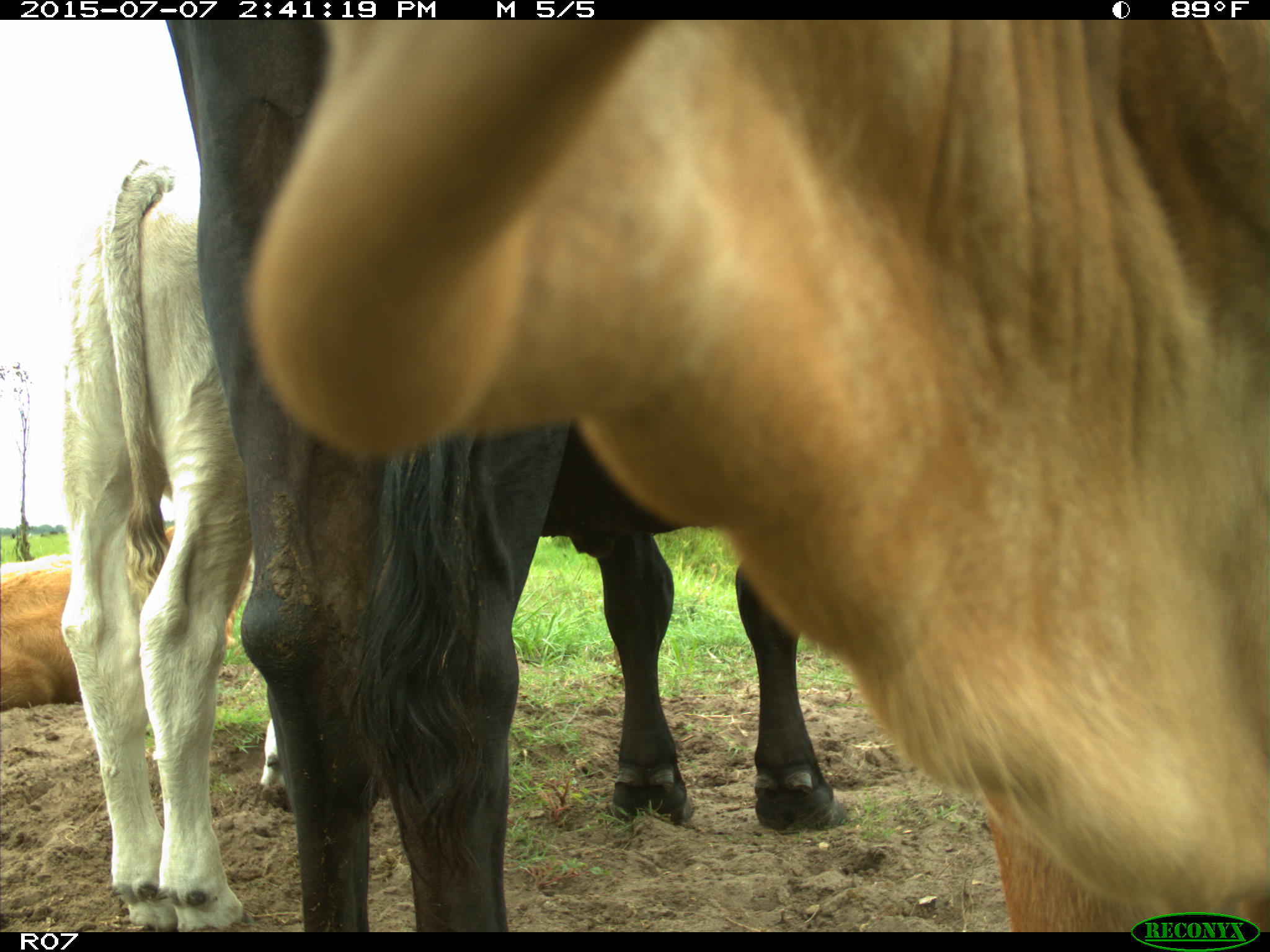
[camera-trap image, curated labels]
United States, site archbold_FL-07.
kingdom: Animalia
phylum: Chordata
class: Mammalia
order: Artiodactyla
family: Bovidae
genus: Bos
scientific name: Bos taurus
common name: domestic cow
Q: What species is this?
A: Bos taurus (domestic cow).